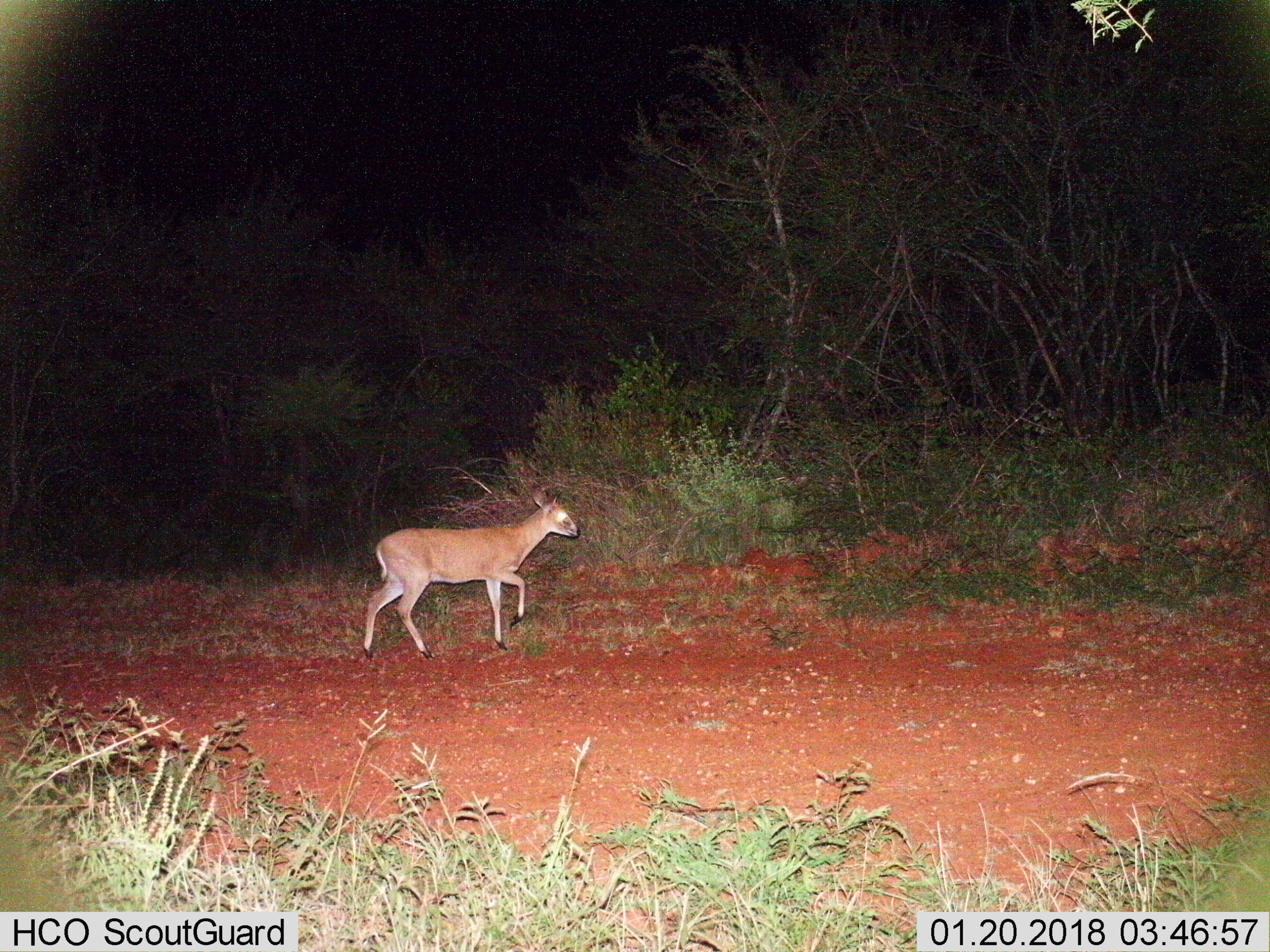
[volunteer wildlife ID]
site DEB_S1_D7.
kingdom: Animalia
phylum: Chordata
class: Mammalia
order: Artiodactyla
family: Bovidae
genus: Sylvicapra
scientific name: Sylvicapra grimmia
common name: common duiker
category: duikercommongrey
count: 1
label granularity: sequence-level